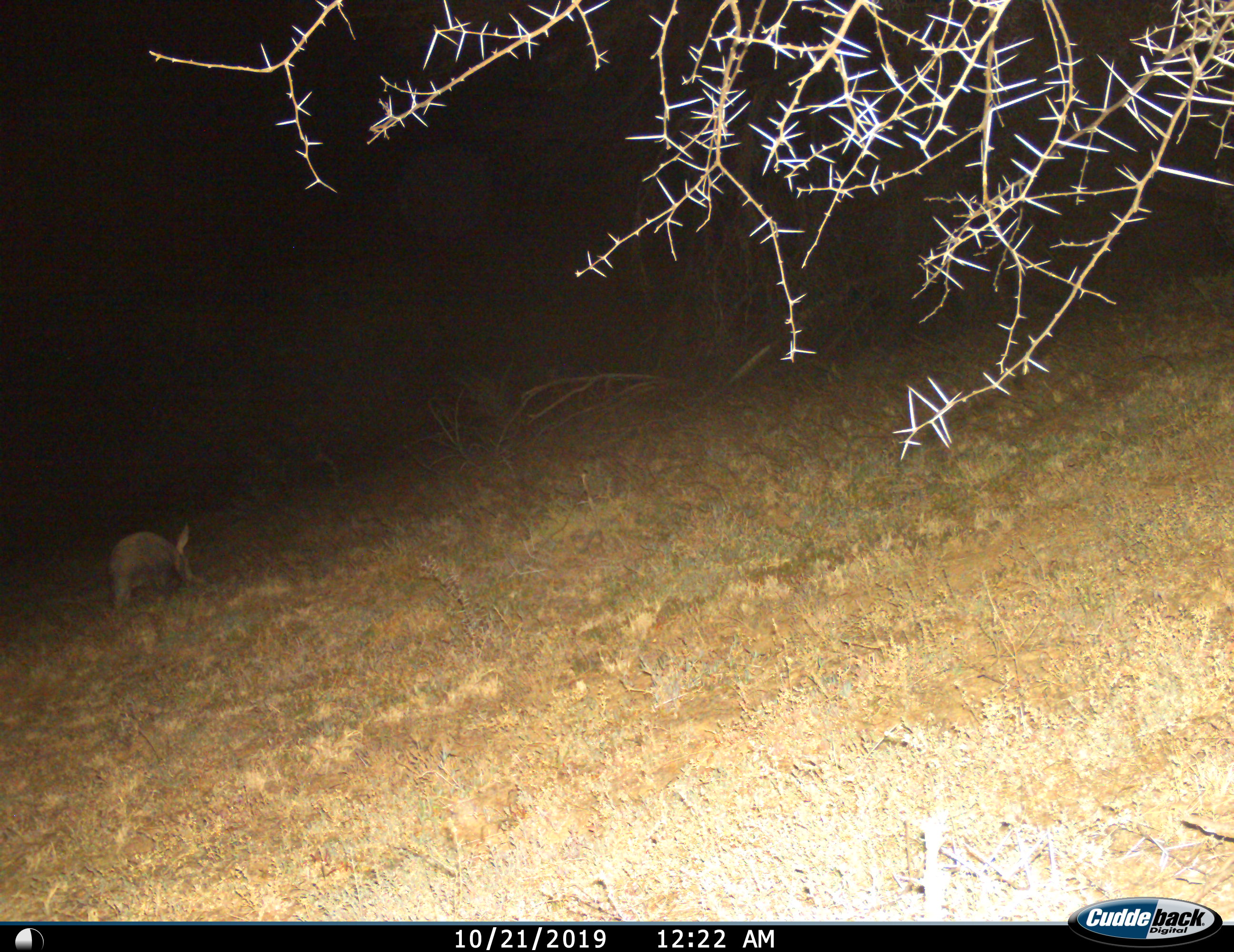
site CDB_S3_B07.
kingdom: Animalia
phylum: Chordata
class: Mammalia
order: Tubulidentata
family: Orycteropodidae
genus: Orycteropus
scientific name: Orycteropus afer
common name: aardvark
Aardvark (Orycteropus afer), count 1. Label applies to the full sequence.